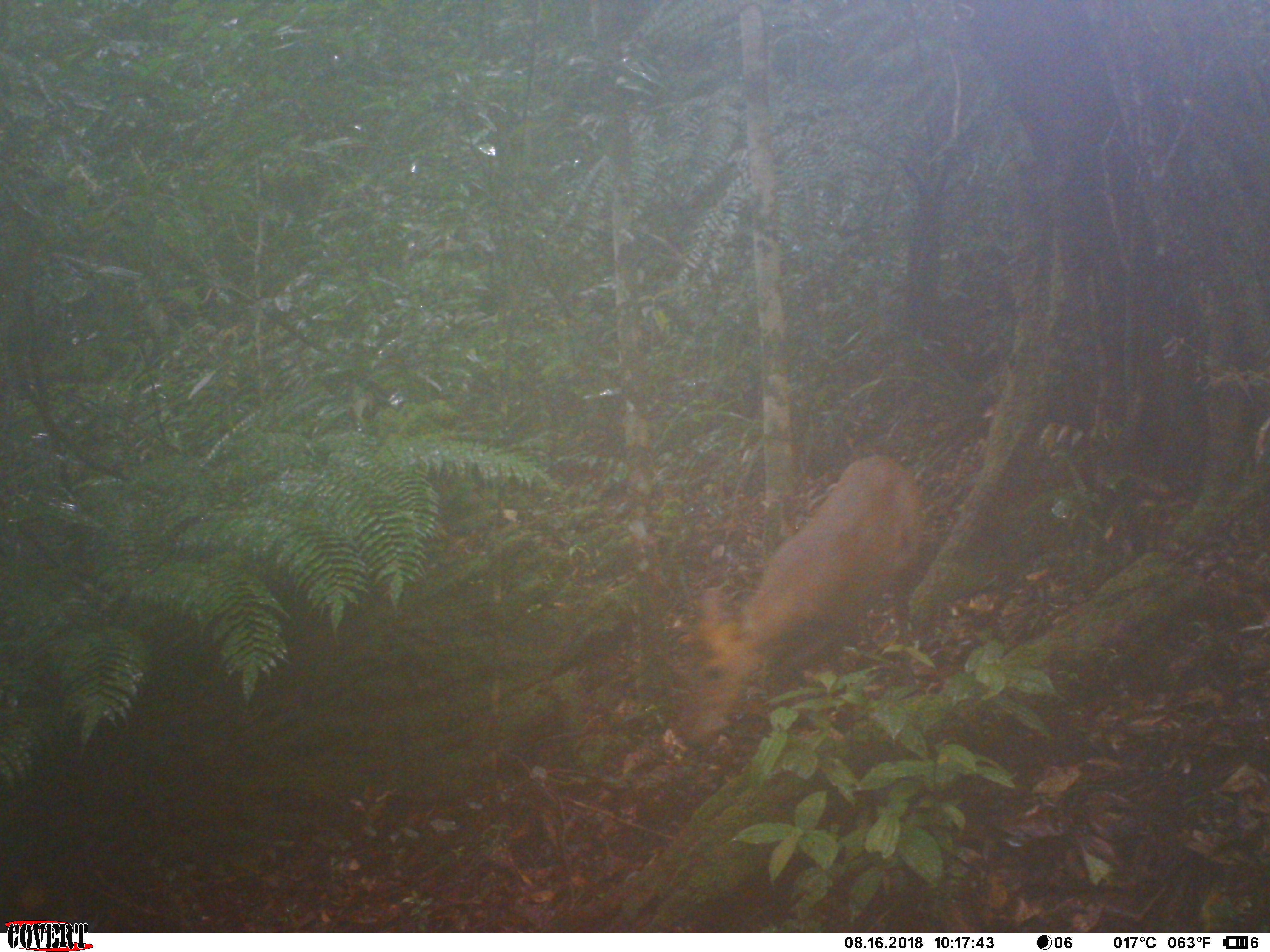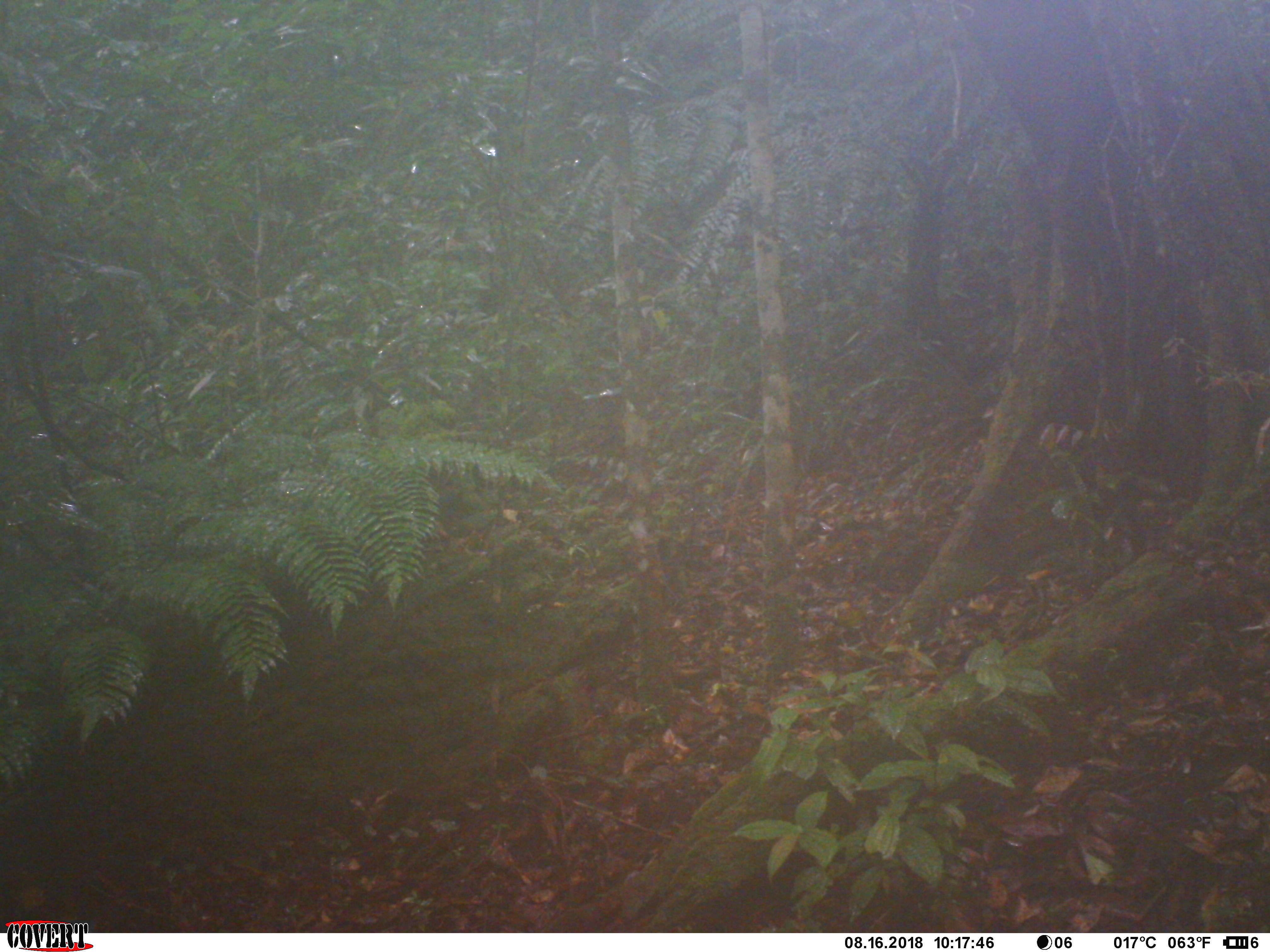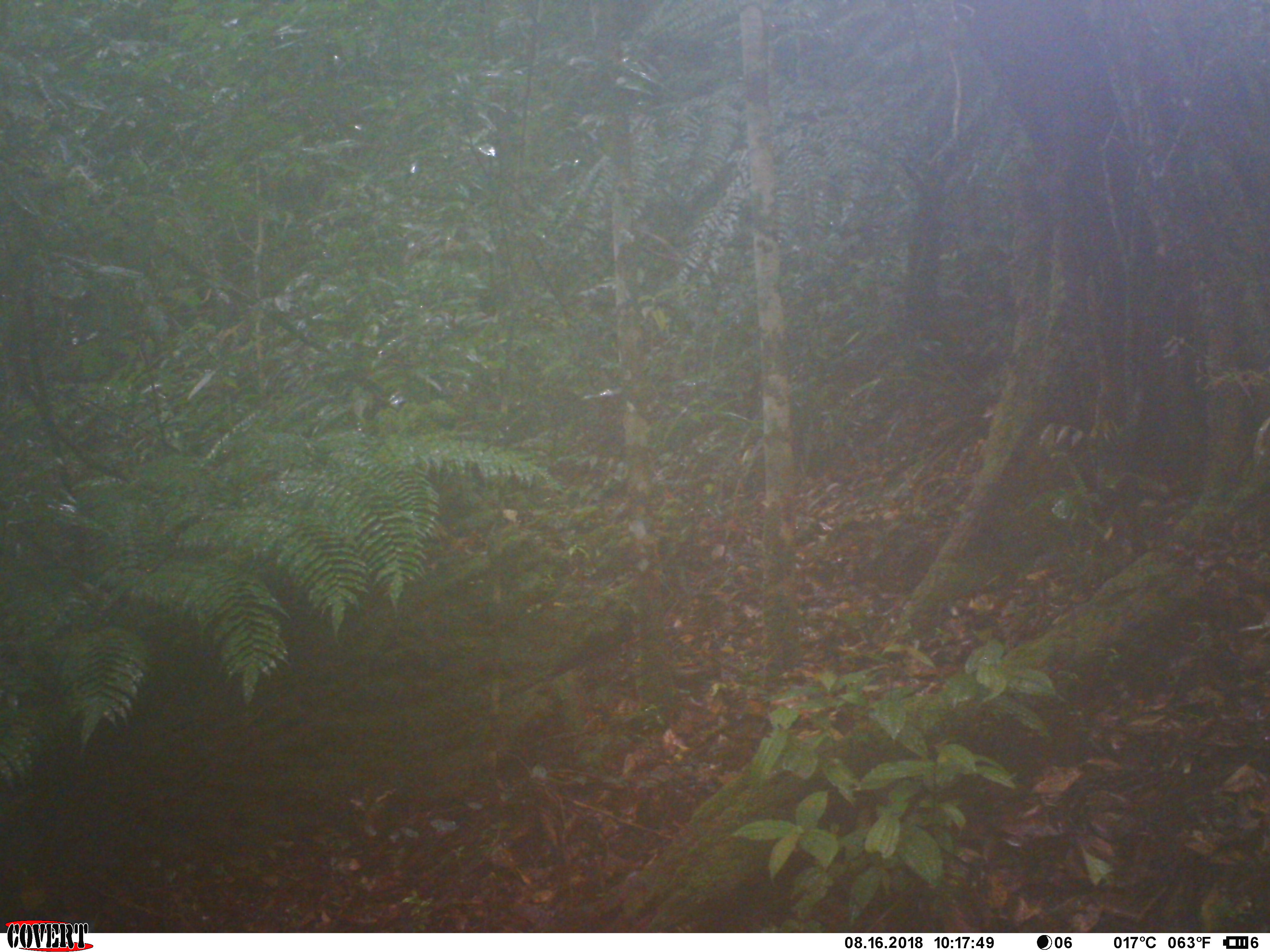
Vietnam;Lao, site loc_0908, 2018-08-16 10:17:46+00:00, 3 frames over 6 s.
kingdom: Animalia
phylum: Chordata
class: Mammalia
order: Artiodactyla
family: Cervidae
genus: Muntiacus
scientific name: Muntiacus rooseveltorum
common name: roosevelt's muntjac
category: roosevelts muntjac group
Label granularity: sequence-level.